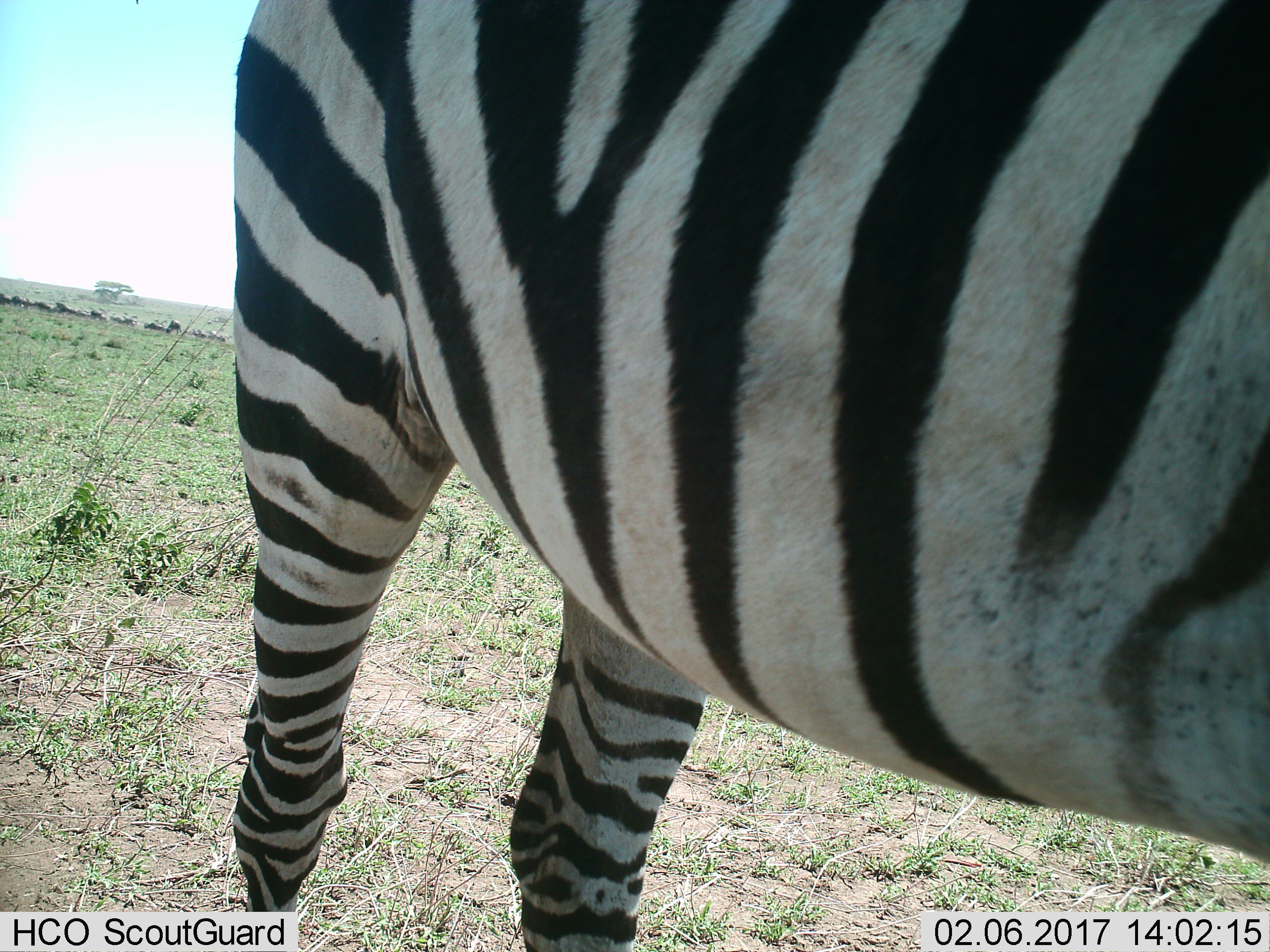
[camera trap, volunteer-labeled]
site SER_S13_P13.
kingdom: Animalia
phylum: Chordata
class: Mammalia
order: Perissodactyla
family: Equidae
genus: Equus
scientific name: Equus quagga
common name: plains zebra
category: zebraplains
Zebraplains (plains zebra) (Equus quagga), count 1. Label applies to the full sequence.